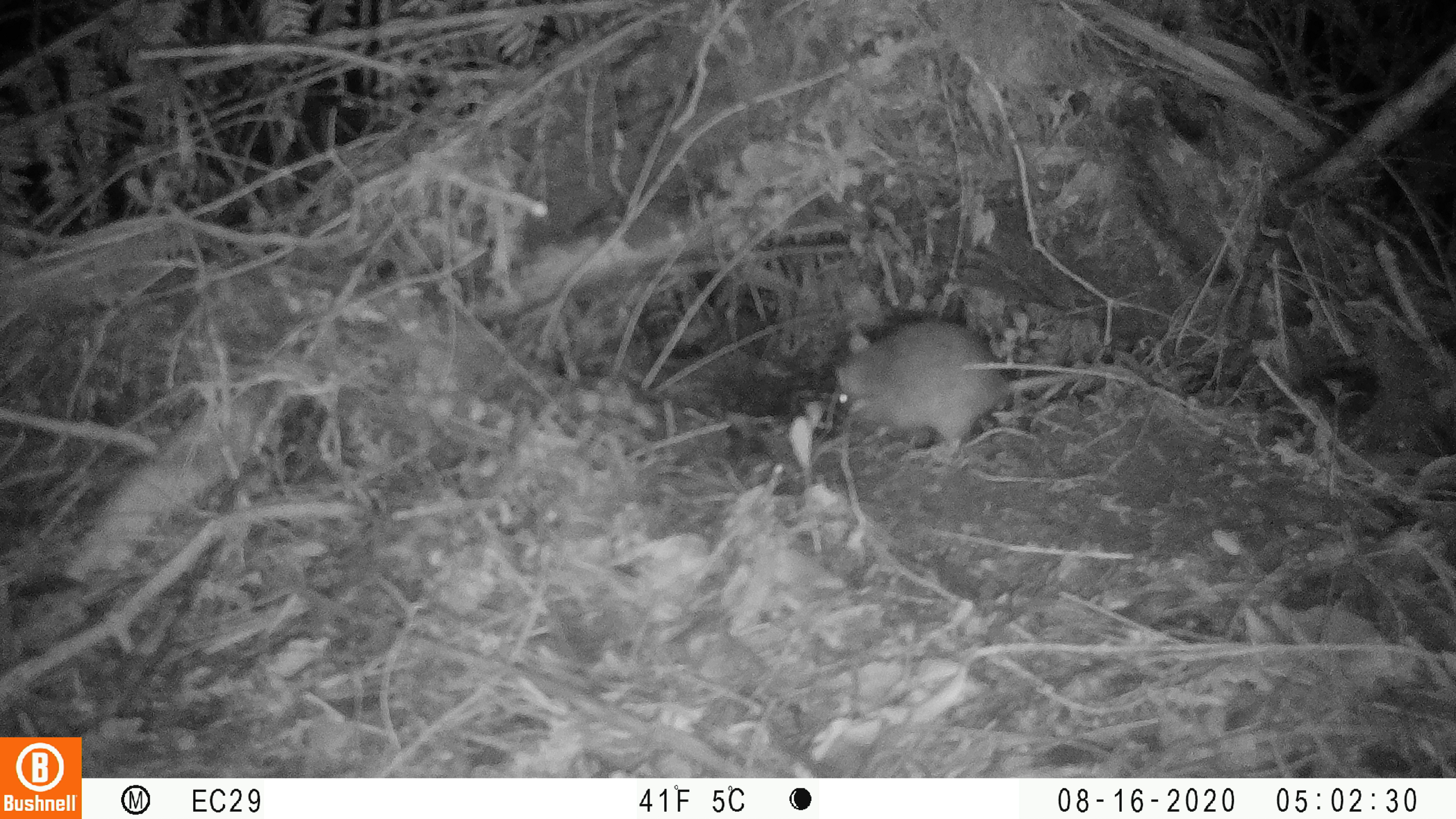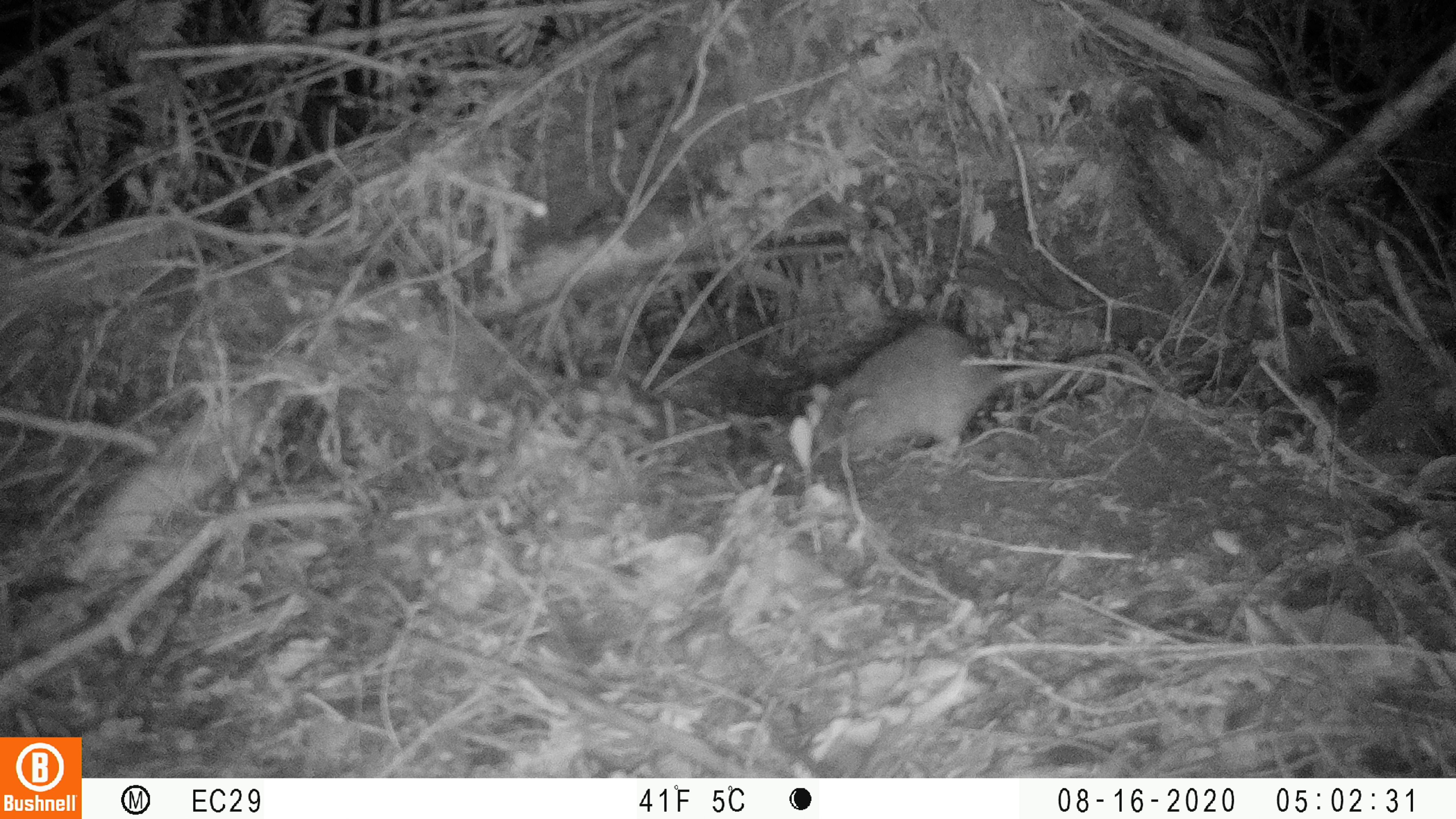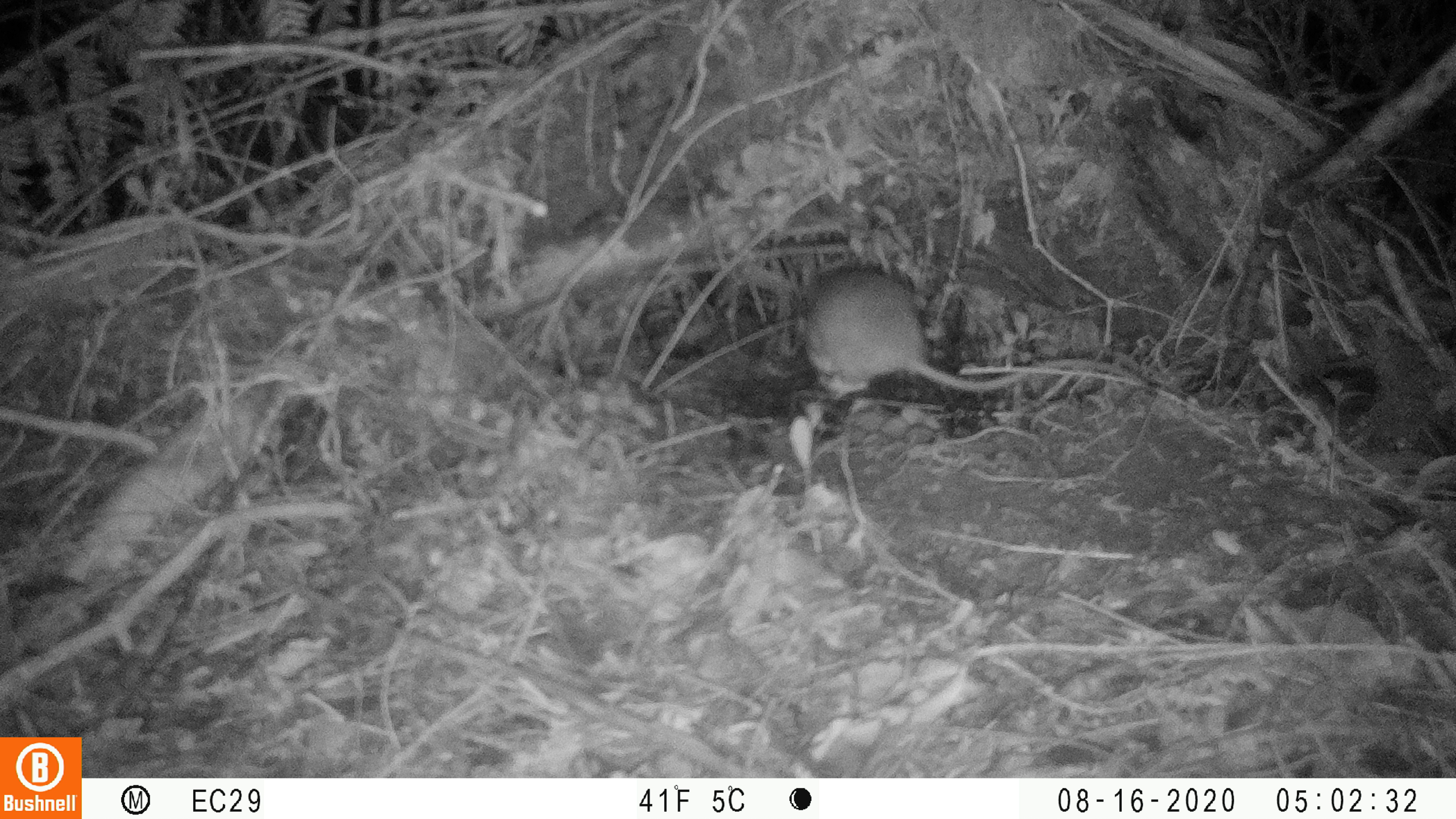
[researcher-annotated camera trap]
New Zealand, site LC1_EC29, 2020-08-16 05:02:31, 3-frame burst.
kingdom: Animalia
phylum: Chordata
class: Mammalia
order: Rodentia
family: Muridae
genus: Rattus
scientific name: Rattus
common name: rat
Rat (Rattus).